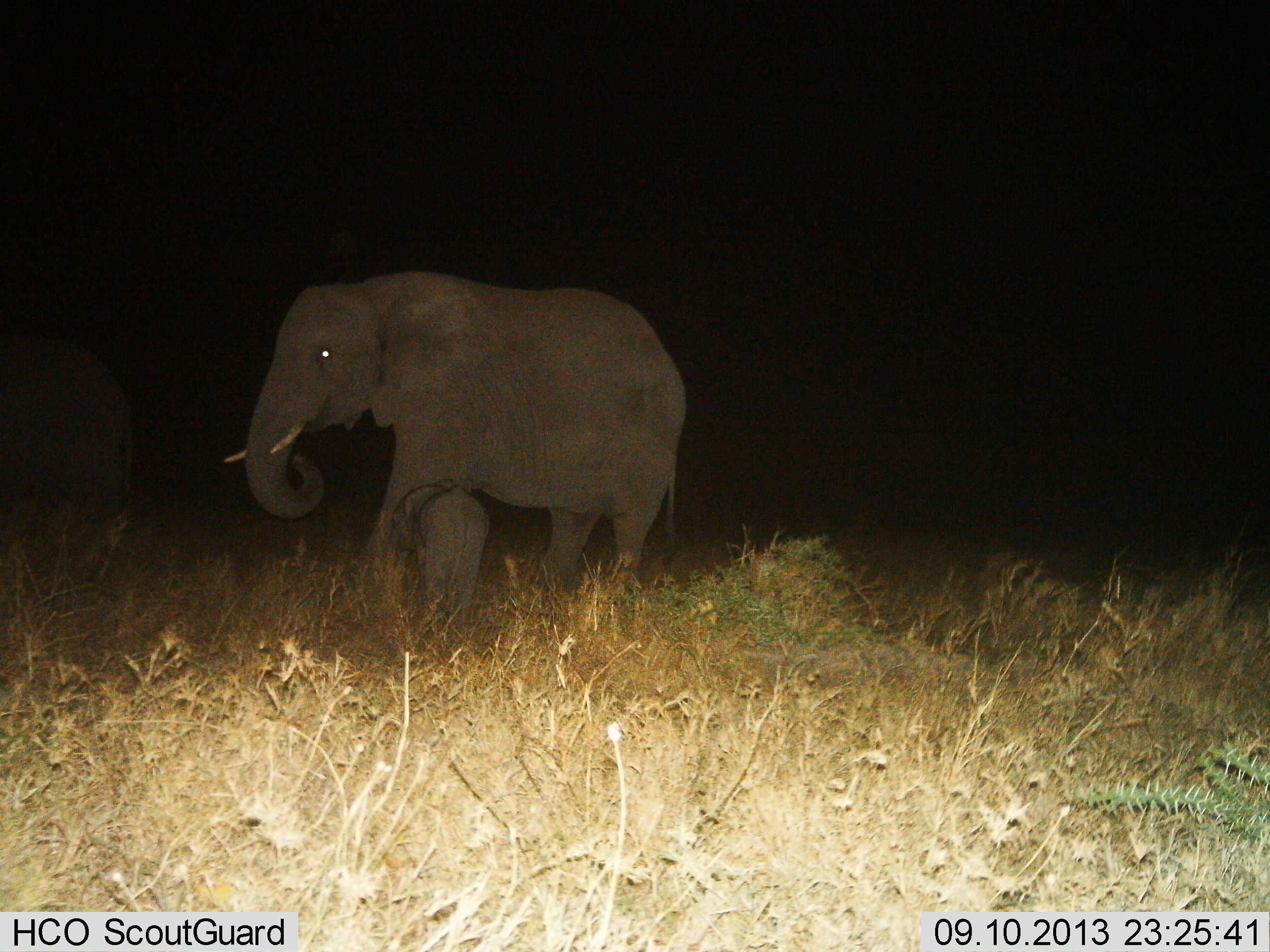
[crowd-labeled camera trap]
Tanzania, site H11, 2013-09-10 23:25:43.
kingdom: Animalia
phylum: Chordata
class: Mammalia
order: Proboscidea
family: Elephantidae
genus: Loxodonta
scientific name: Loxodonta africana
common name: african bush elephant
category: elephant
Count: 2.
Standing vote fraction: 79%.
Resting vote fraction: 0%.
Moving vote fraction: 21%.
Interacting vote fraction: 12%.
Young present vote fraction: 48%.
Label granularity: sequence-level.